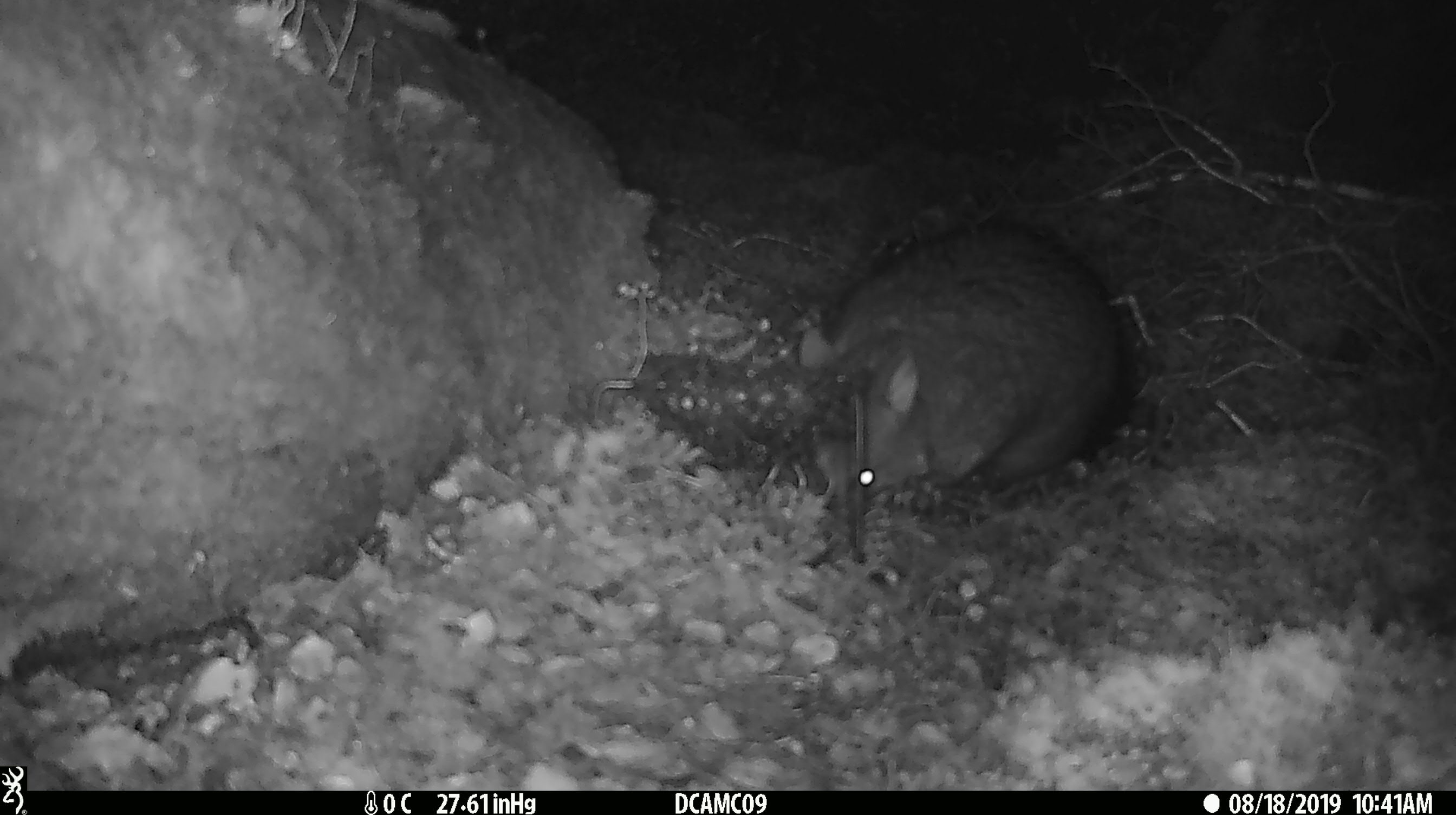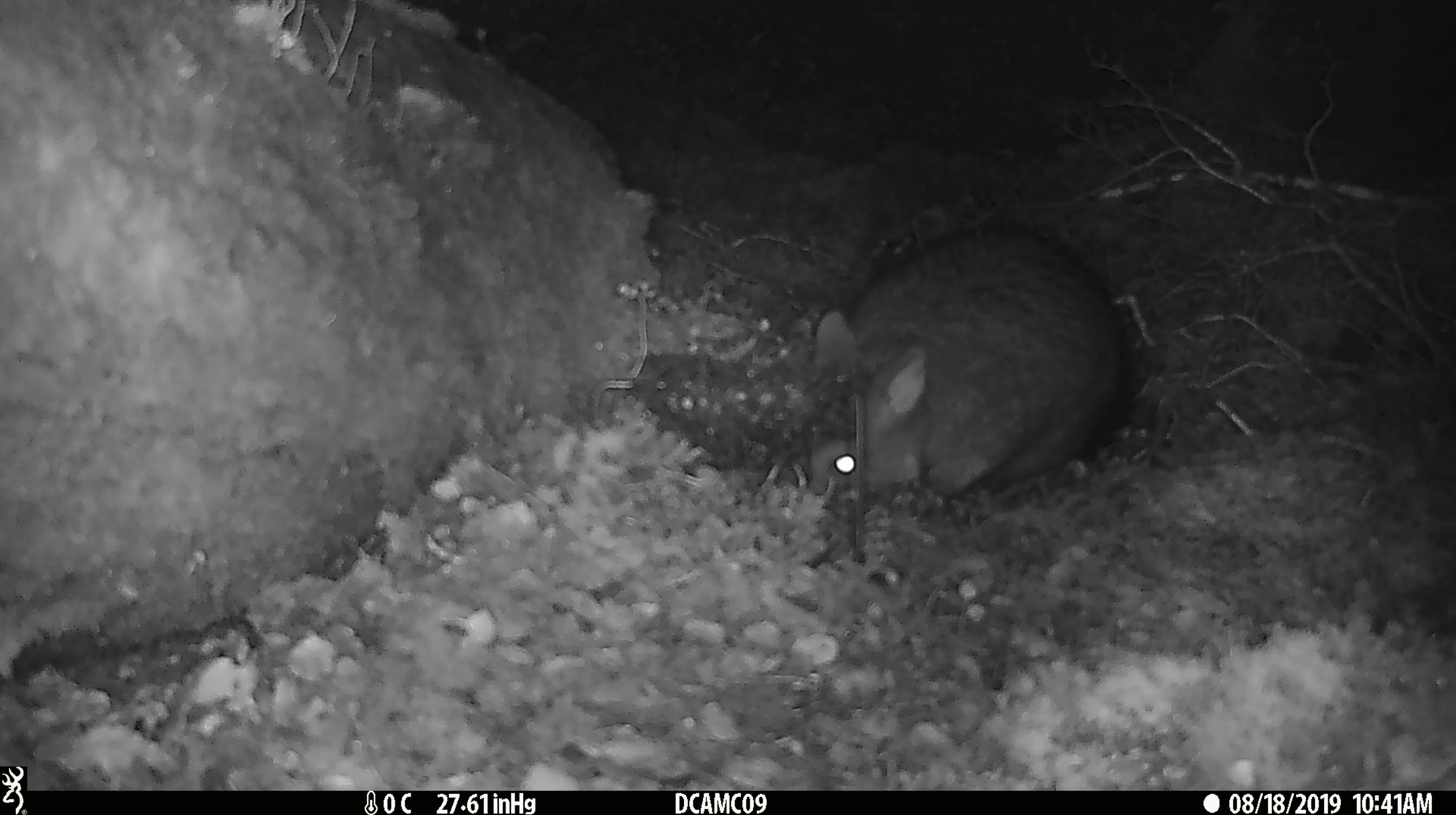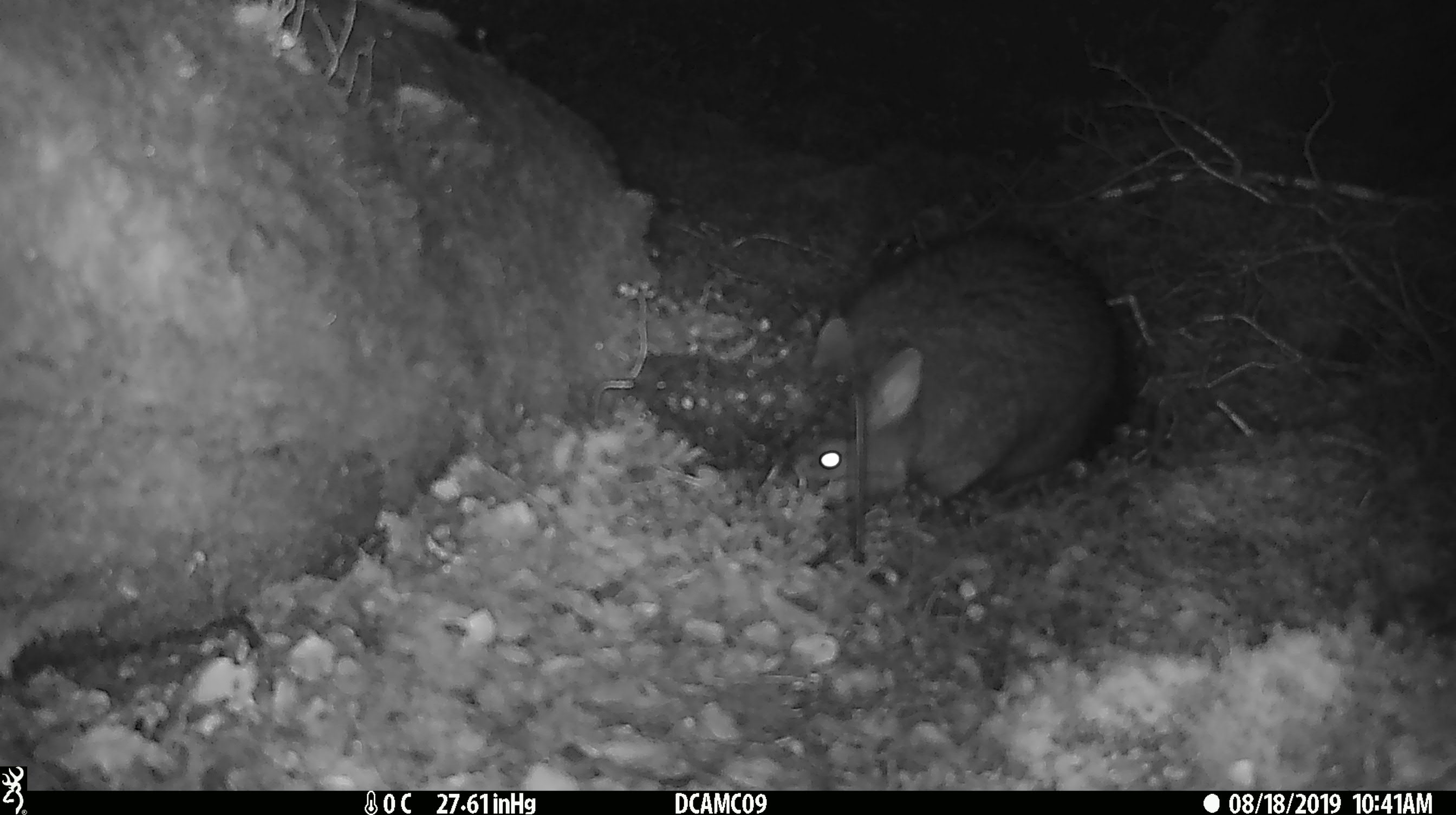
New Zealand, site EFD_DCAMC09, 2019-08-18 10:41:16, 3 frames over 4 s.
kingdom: Animalia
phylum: Chordata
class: Mammalia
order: Diprotodontia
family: Phalangeridae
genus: Trichosurus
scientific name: Trichosurus vulpecula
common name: common brushtail possum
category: possum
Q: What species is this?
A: Possum (common brushtail possum) (Trichosurus vulpecula).